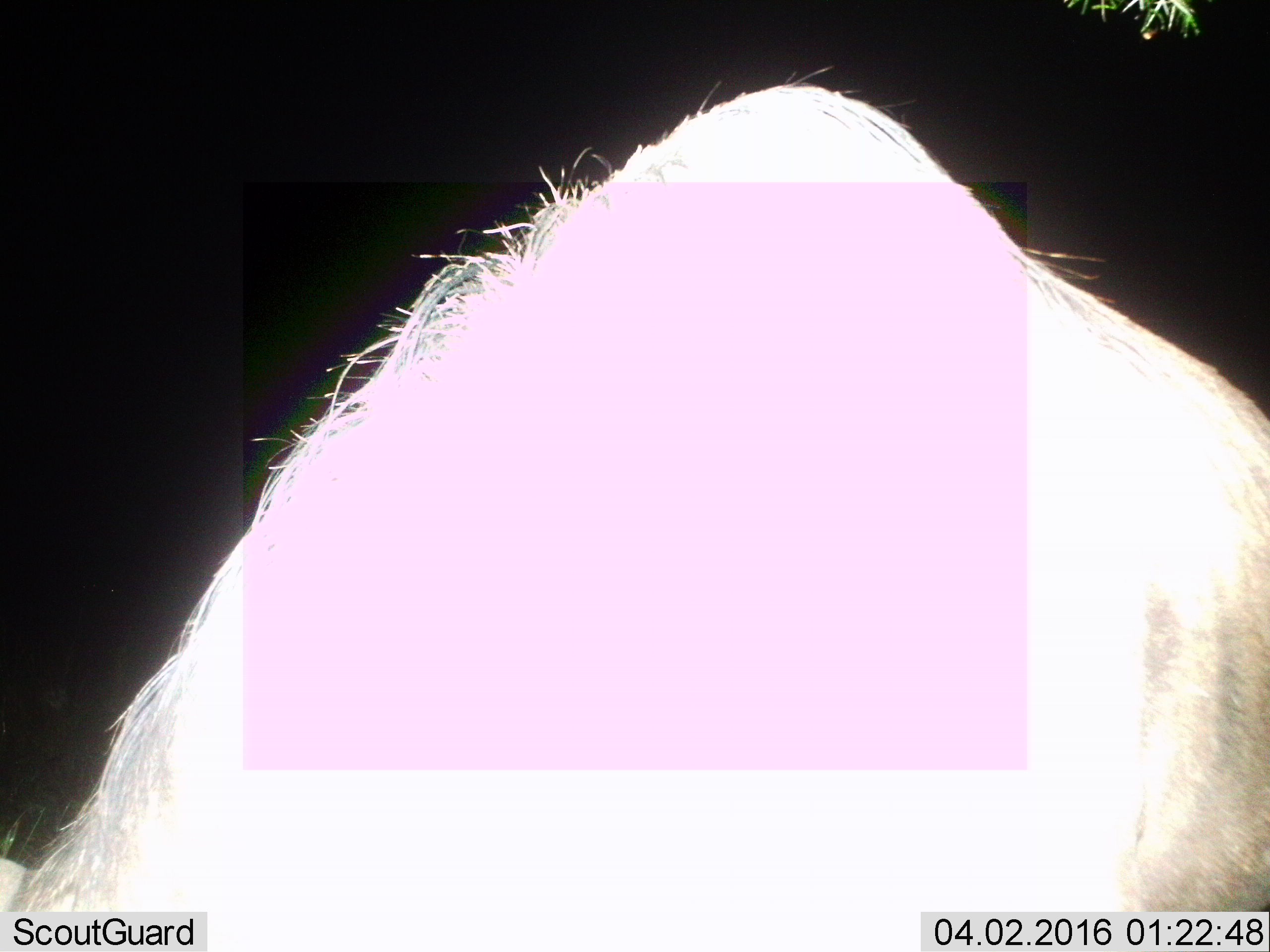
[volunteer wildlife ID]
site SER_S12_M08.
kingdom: Animalia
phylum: Chordata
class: Mammalia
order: Artiodactyla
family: Bovidae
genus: Connochaetes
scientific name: Connochaetes taurinus taurinus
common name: blue wildebeest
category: wildebeestblue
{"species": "wildebeestblue (blue wildebeest) (Connochaetes taurinus taurinus)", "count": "1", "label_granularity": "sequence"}